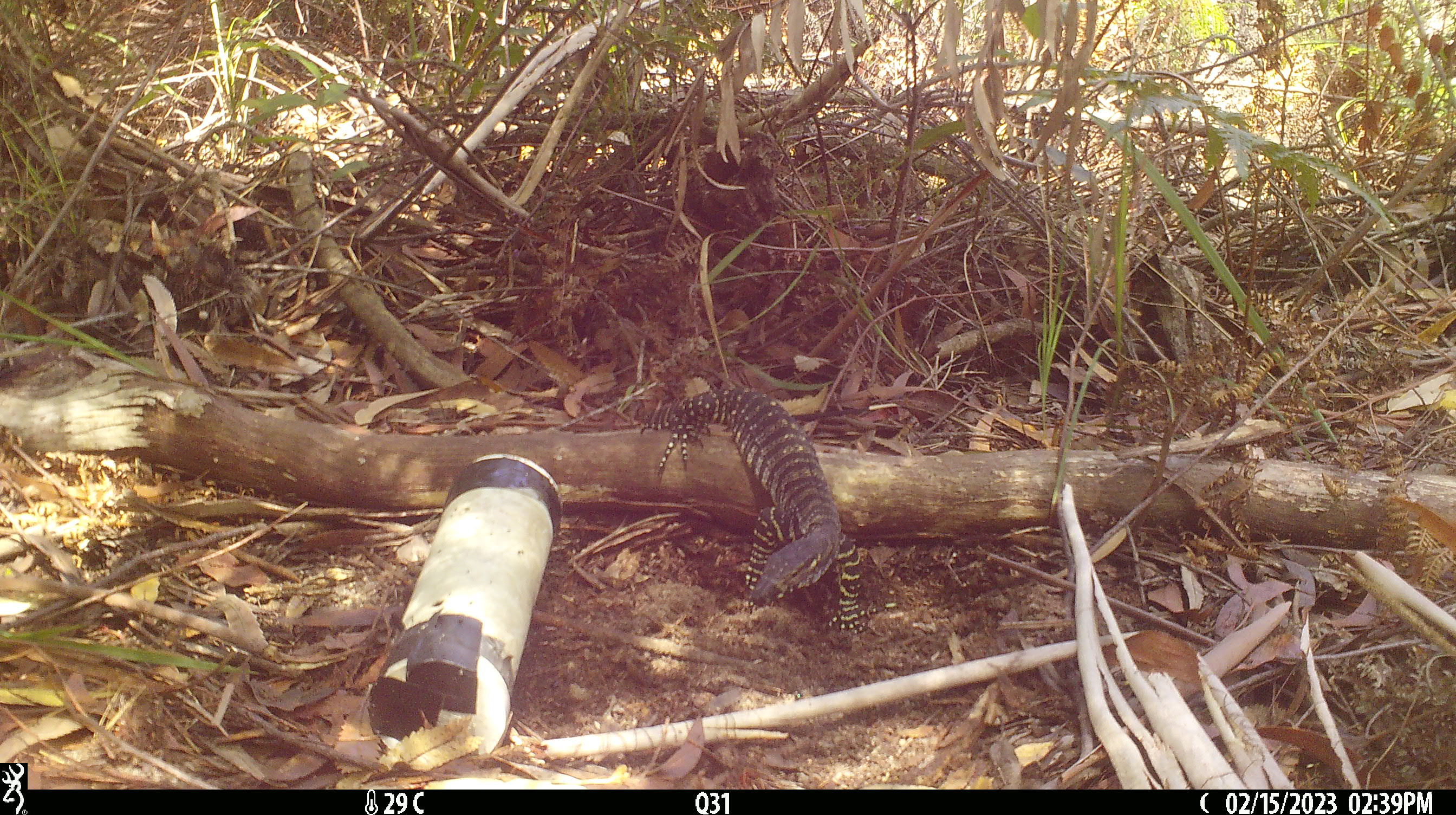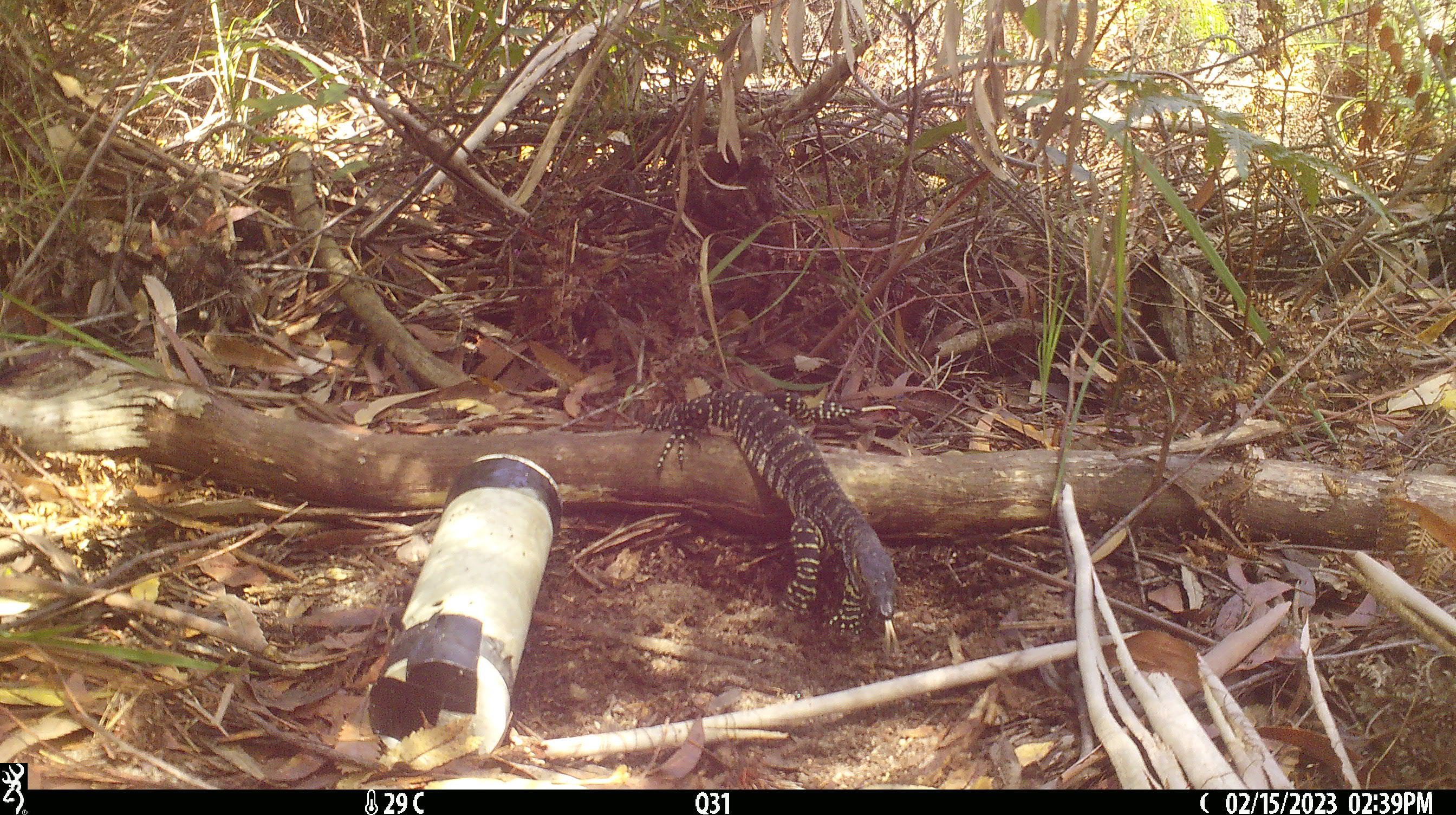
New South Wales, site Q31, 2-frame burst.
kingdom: Animalia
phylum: Chordata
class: Reptilia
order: Squamata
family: Varanidae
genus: Varanus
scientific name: Varanus varius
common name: lace monitor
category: goanna